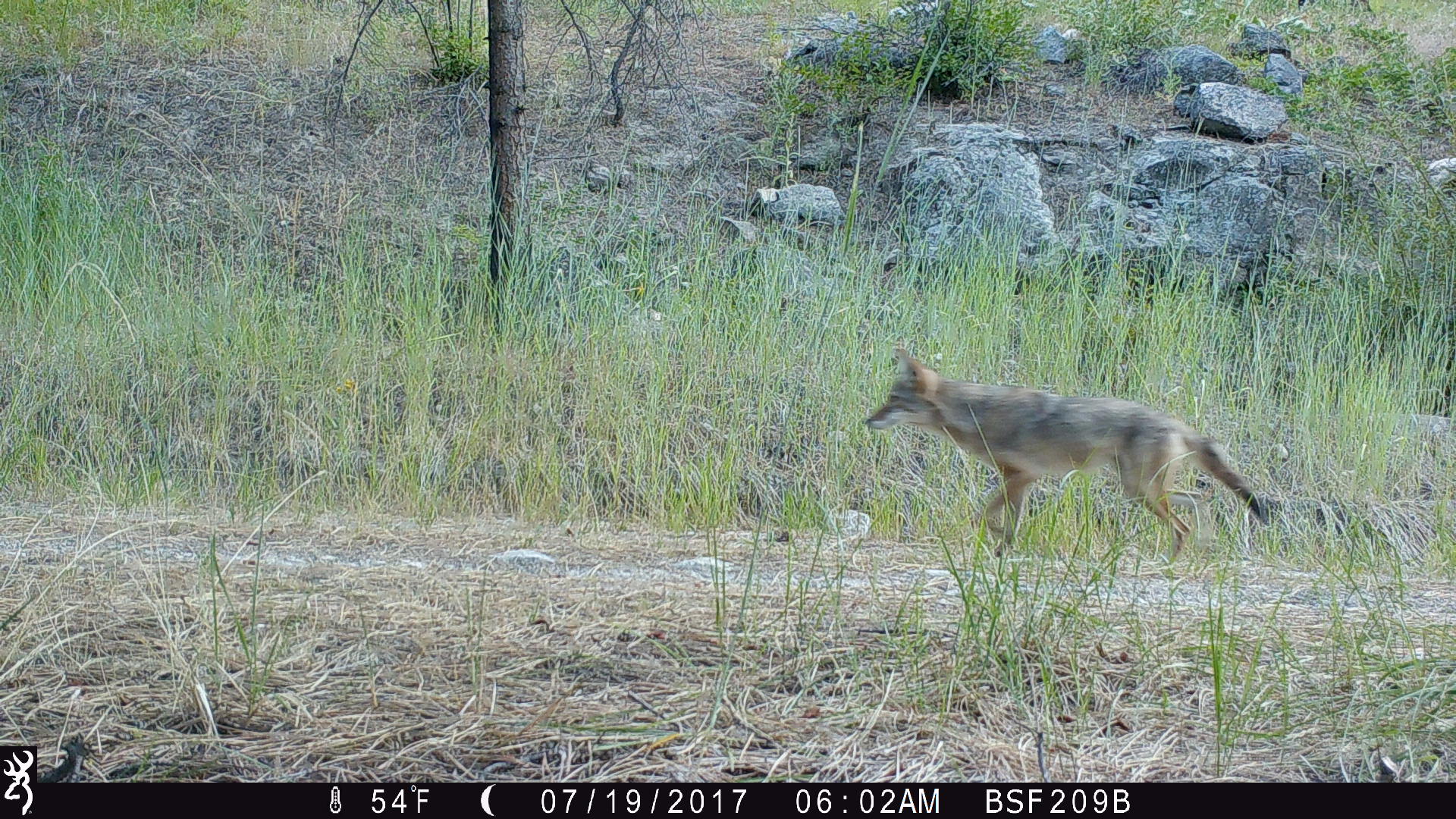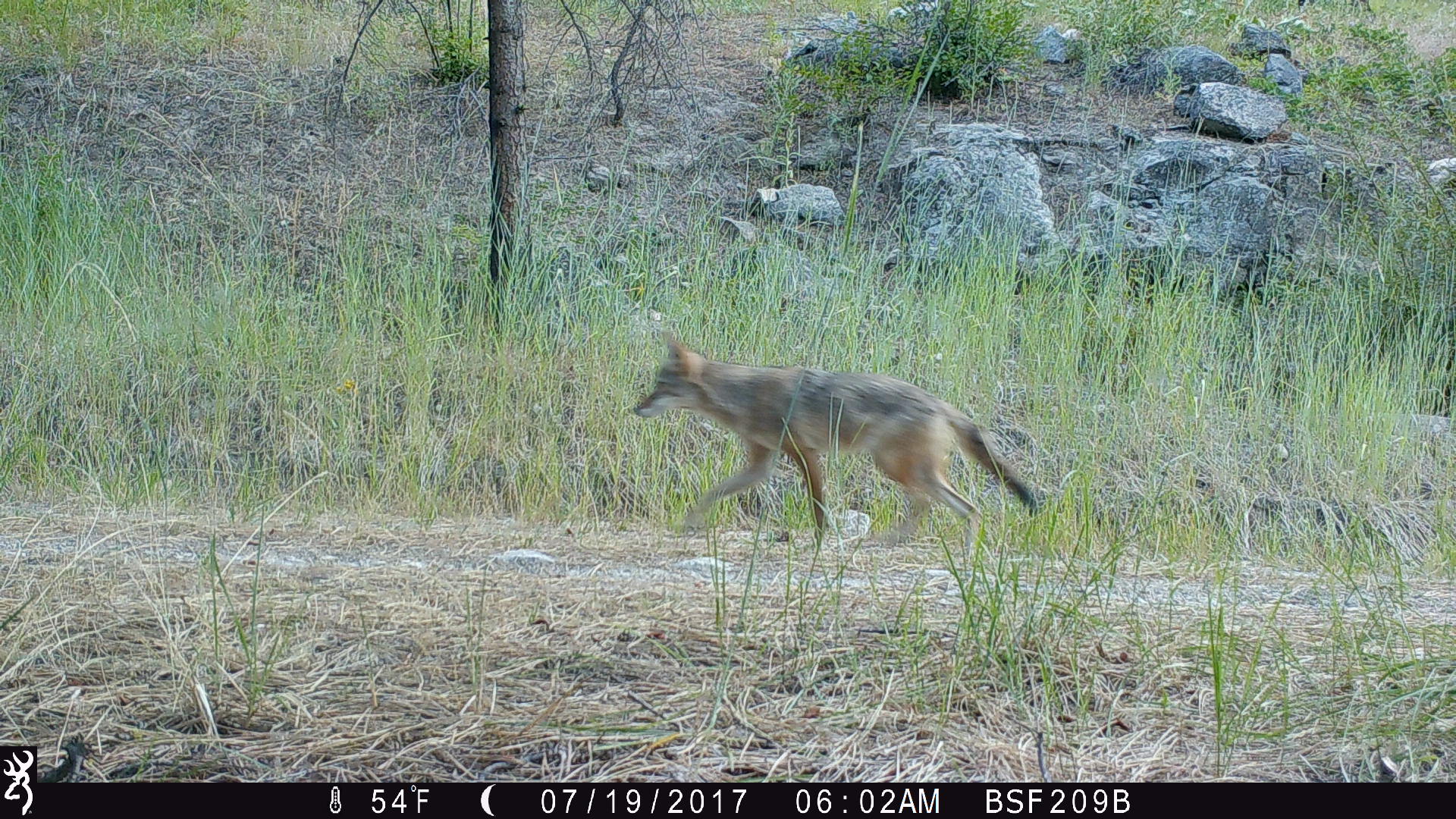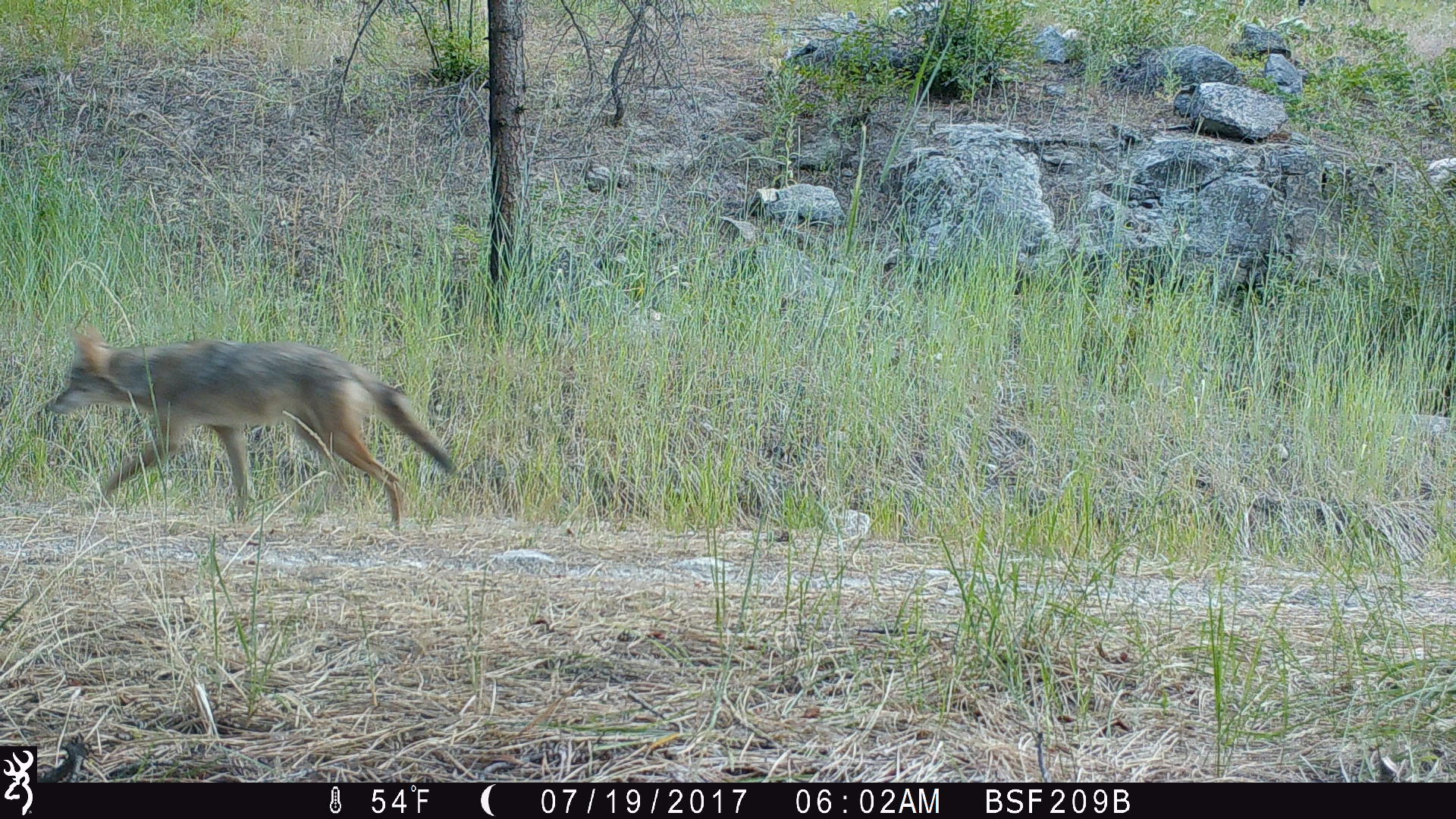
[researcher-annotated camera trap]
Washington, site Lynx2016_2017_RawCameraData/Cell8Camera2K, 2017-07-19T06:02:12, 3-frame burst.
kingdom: Animalia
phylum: Chordata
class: Mammalia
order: Carnivora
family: Canidae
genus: Canis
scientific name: Canis latrans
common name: coyote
Canis latrans (coyote). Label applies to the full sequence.